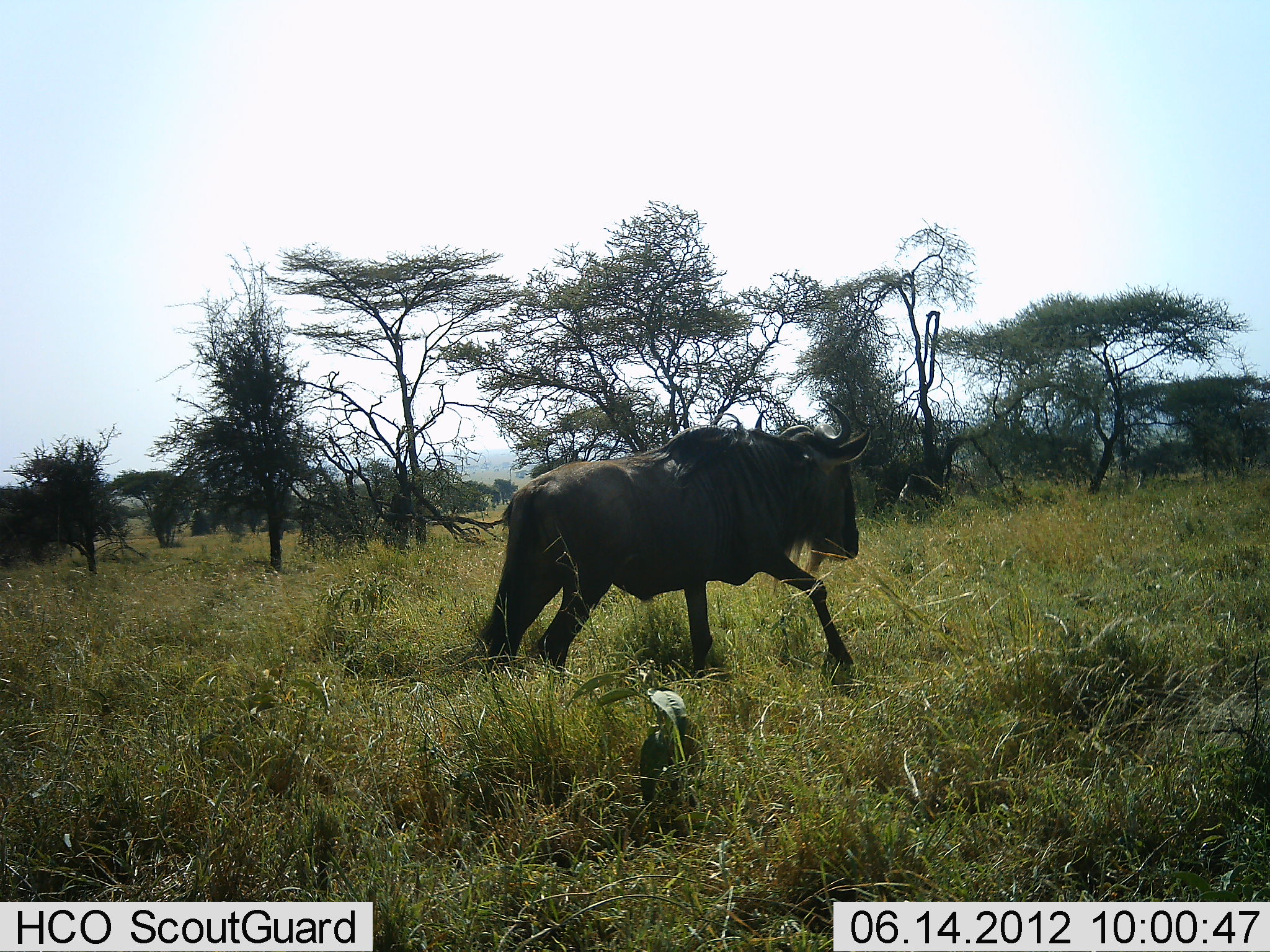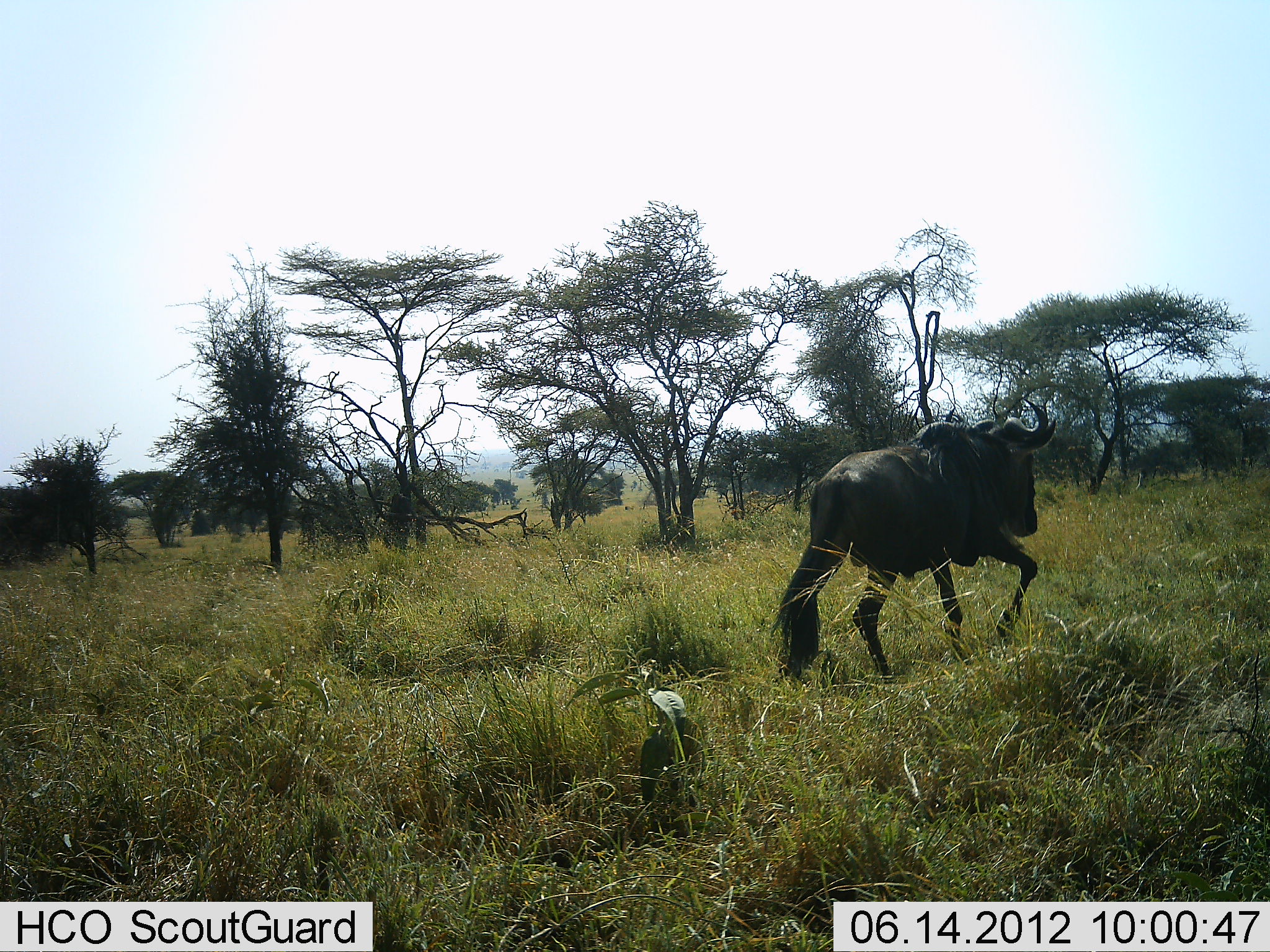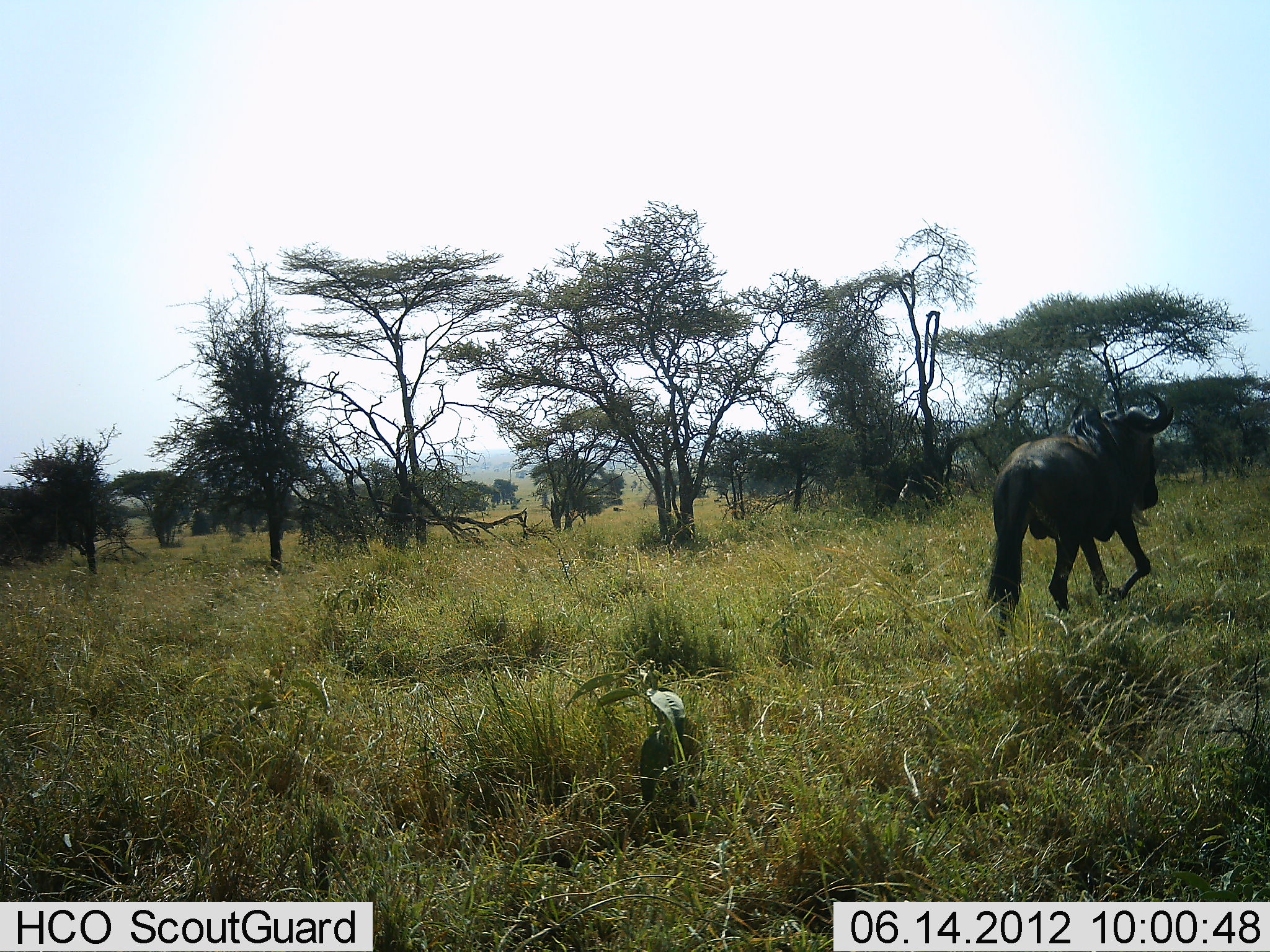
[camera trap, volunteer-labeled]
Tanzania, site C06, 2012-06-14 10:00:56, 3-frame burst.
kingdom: Animalia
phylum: Chordata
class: Mammalia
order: Artiodactyla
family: Bovidae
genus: Connochaetes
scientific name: Connochaetes taurinus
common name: blue wildebeest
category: wildebeest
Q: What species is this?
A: Wildebeest (blue wildebeest) (Connochaetes taurinus).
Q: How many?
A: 1.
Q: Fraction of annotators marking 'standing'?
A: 0%.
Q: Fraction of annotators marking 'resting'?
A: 0%.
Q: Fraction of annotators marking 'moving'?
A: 100%.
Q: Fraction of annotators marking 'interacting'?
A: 0%.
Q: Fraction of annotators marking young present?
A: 0%.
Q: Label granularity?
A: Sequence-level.